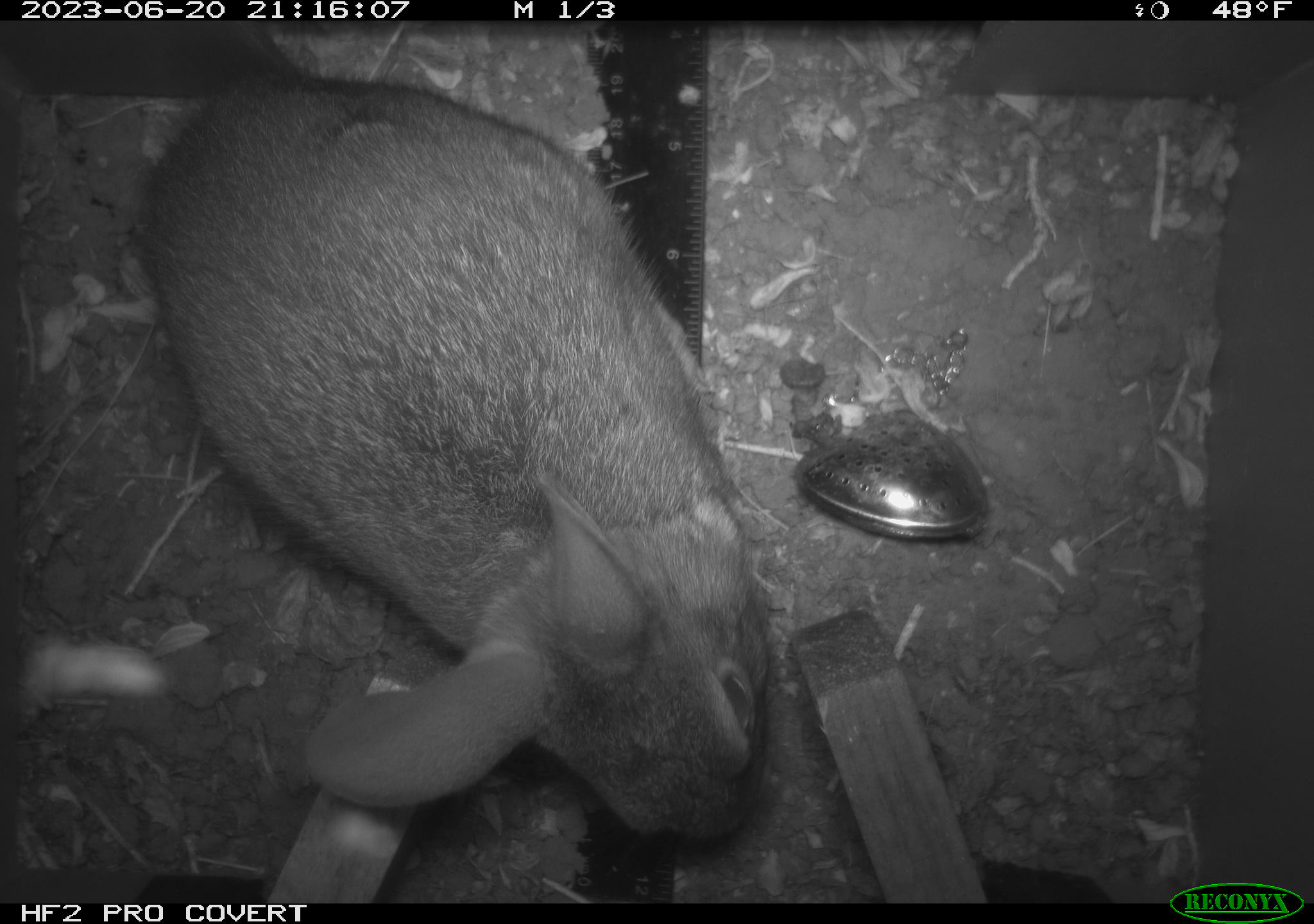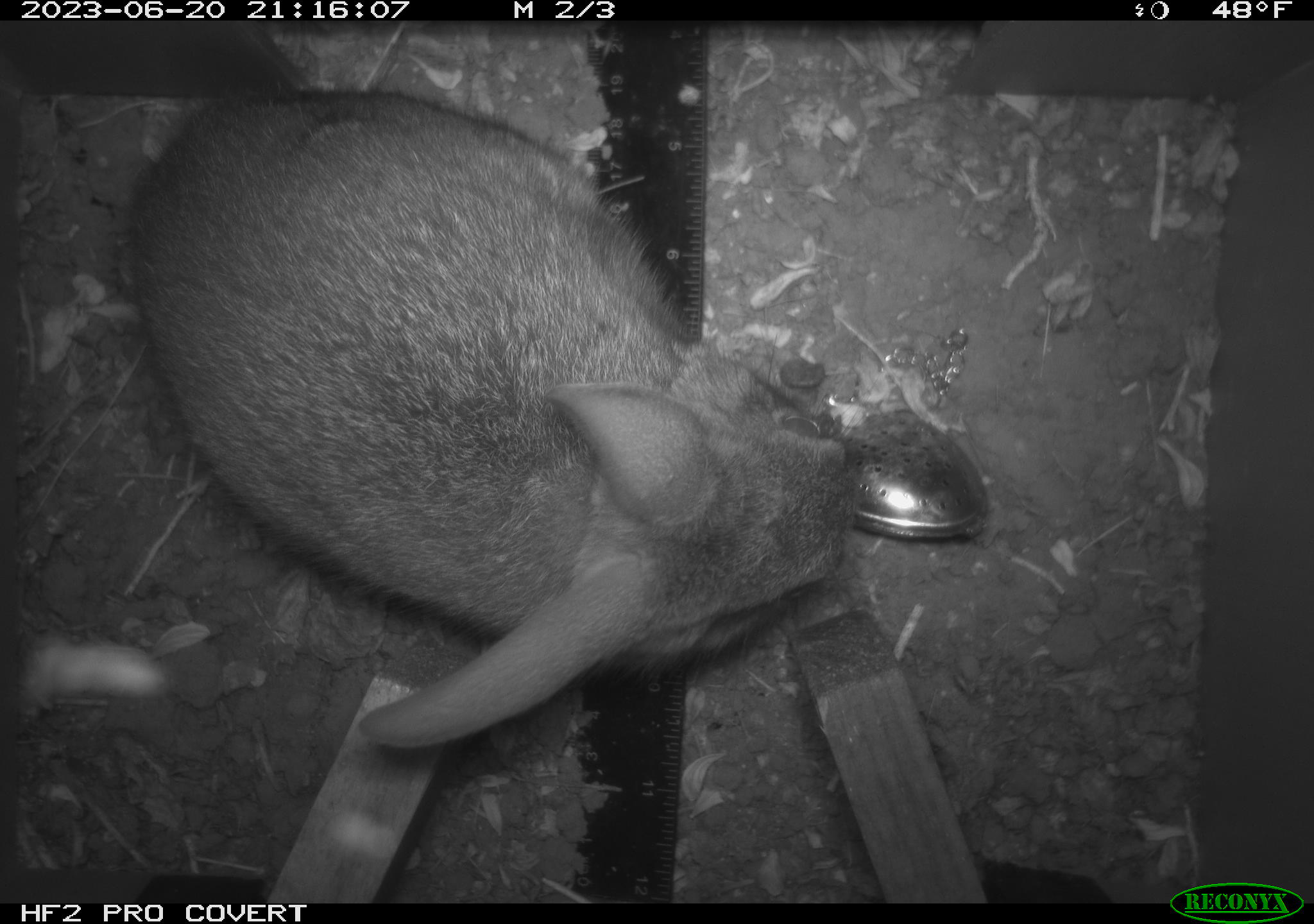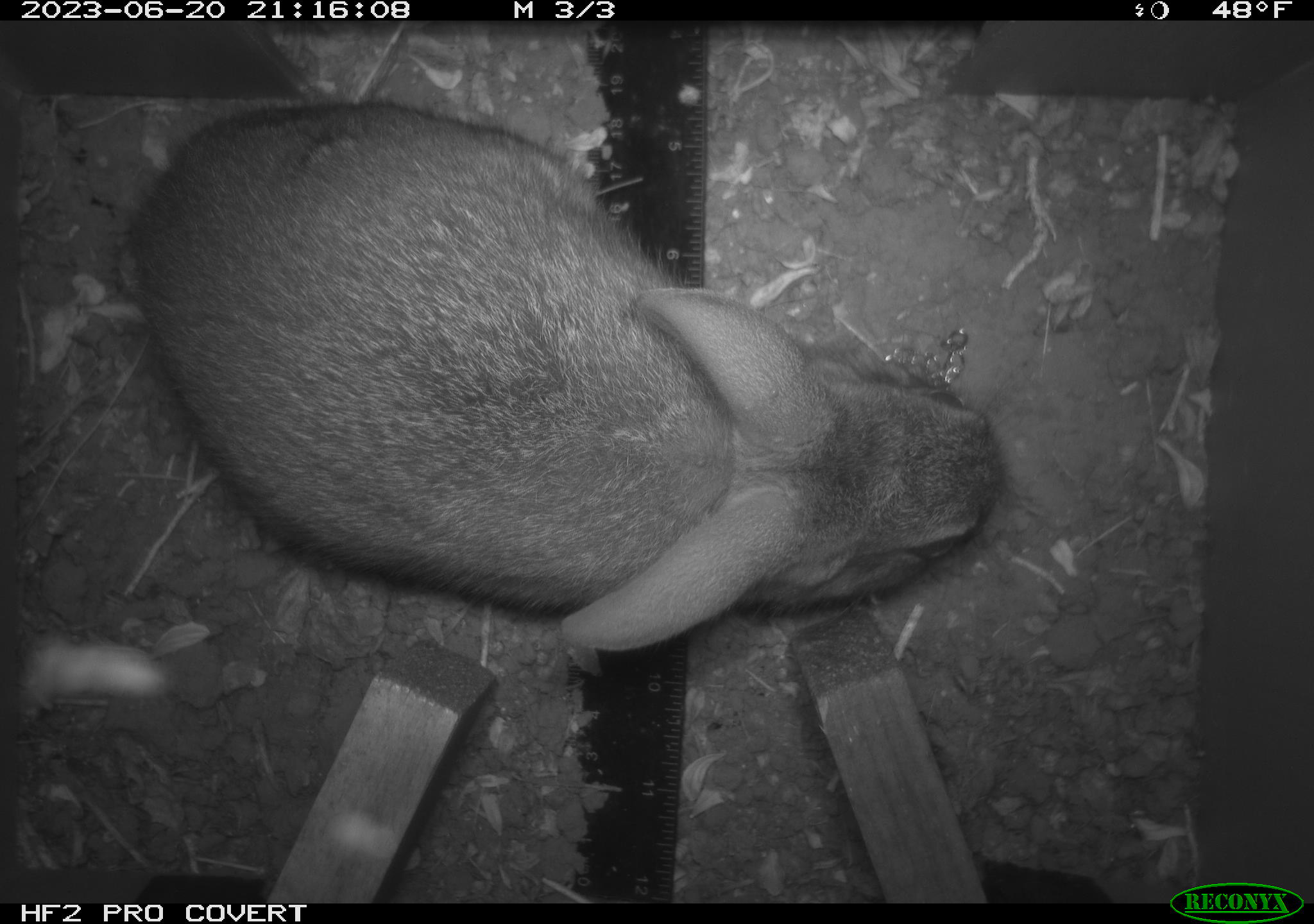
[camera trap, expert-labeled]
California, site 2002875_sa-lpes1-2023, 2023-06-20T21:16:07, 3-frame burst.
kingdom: Animalia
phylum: Chordata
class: Mammalia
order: Lagomorpha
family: Leporidae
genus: Sylvilagus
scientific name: Sylvilagus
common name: cottontail rabbits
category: sylvilagus species